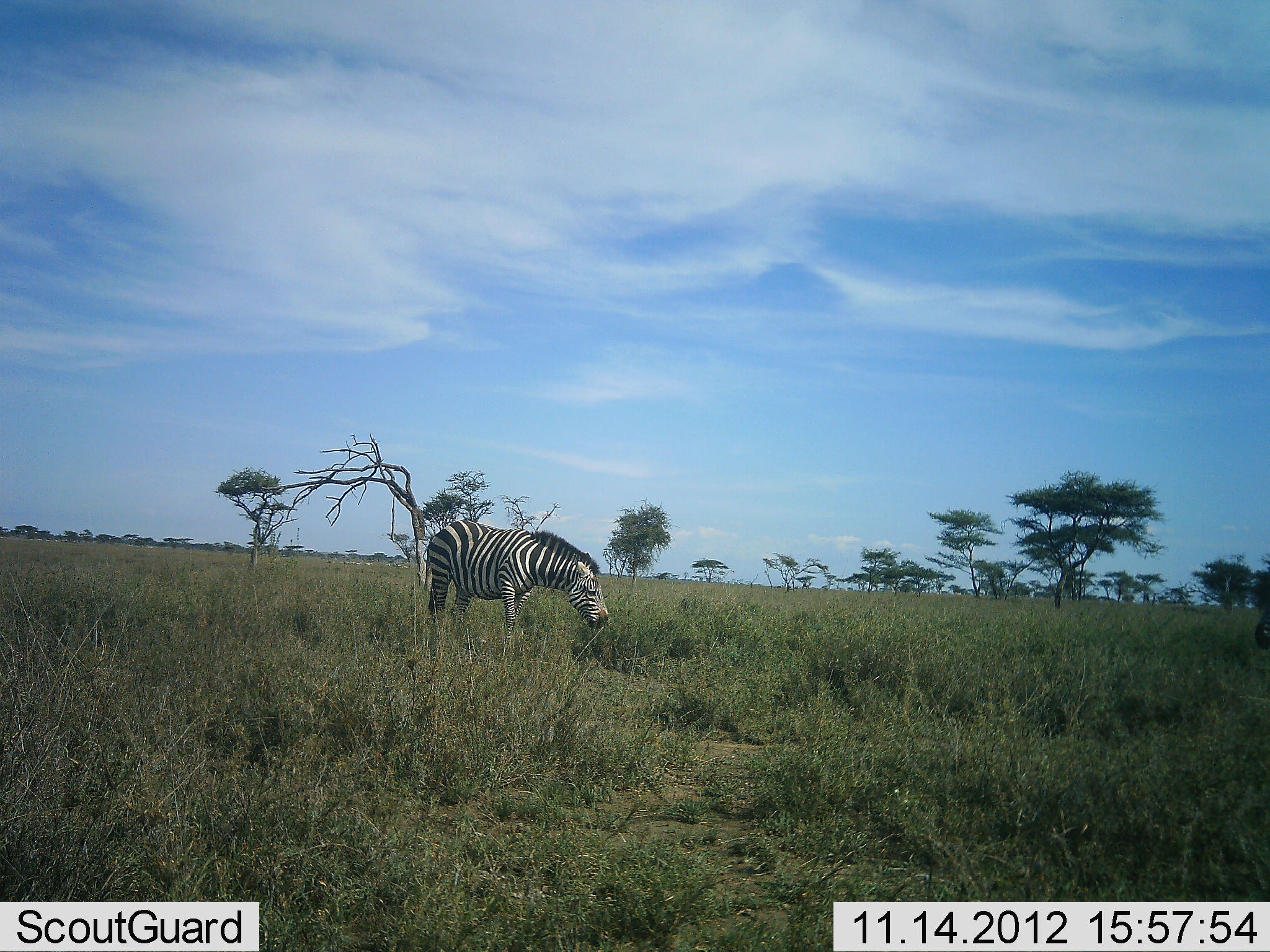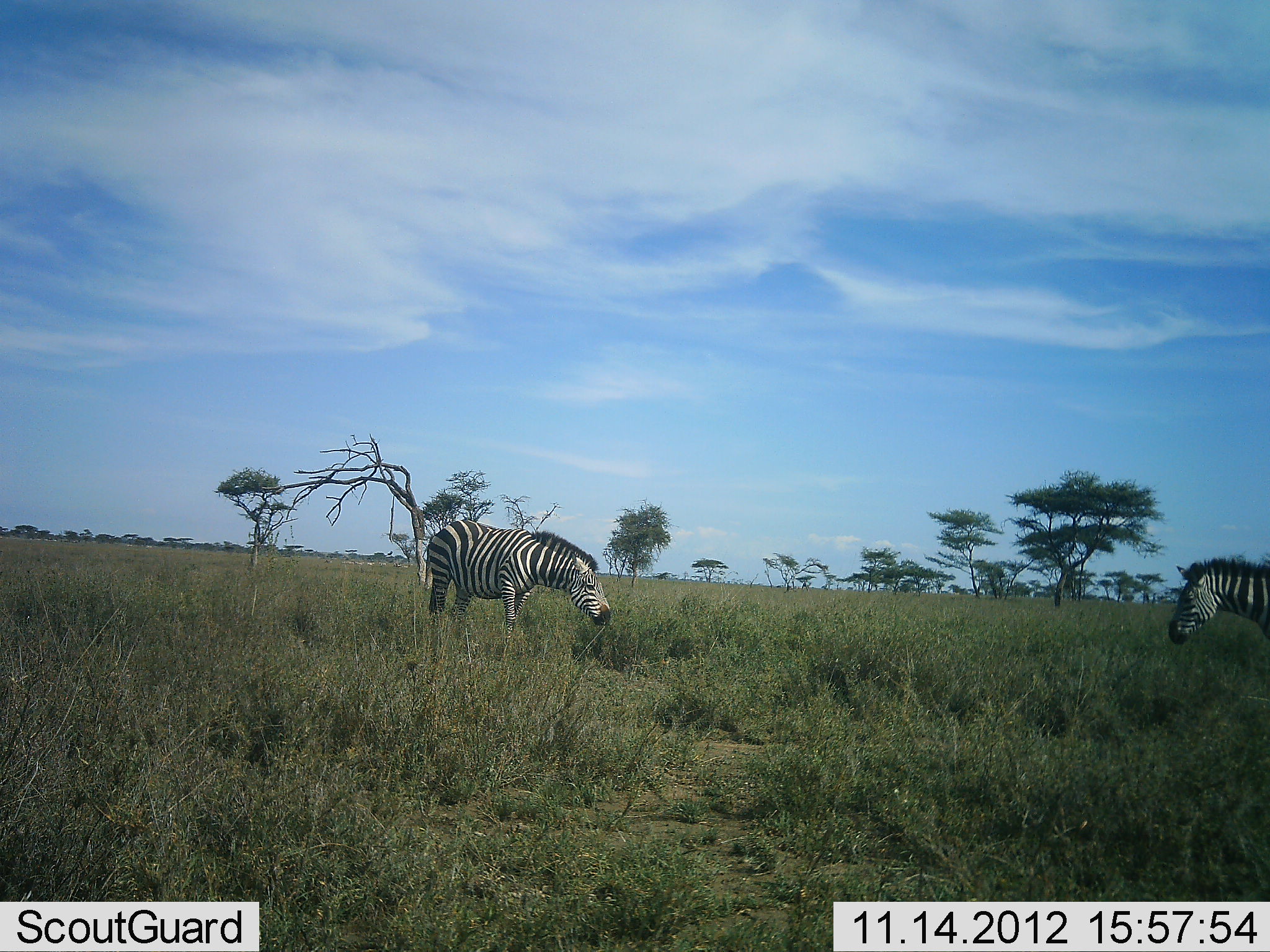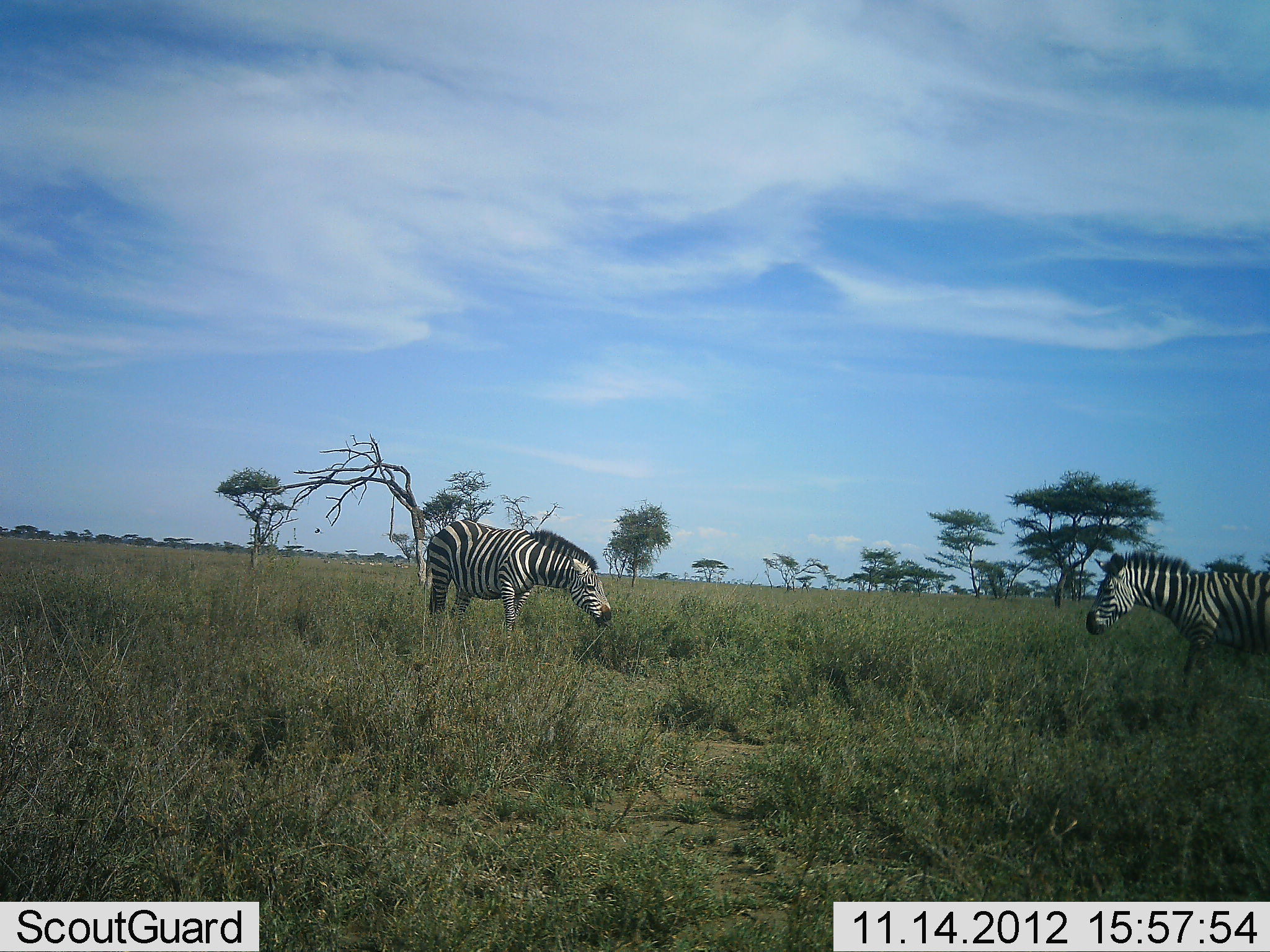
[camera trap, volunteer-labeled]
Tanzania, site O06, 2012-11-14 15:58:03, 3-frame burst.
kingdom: Animalia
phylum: Chordata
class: Mammalia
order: Perissodactyla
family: Equidae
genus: Equus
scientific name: Equus quagga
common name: plains zebra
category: zebra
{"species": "zebra (plains zebra) (Equus quagga)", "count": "2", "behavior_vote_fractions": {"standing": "10%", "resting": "0%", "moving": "70%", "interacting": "0%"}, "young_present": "0%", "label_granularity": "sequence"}